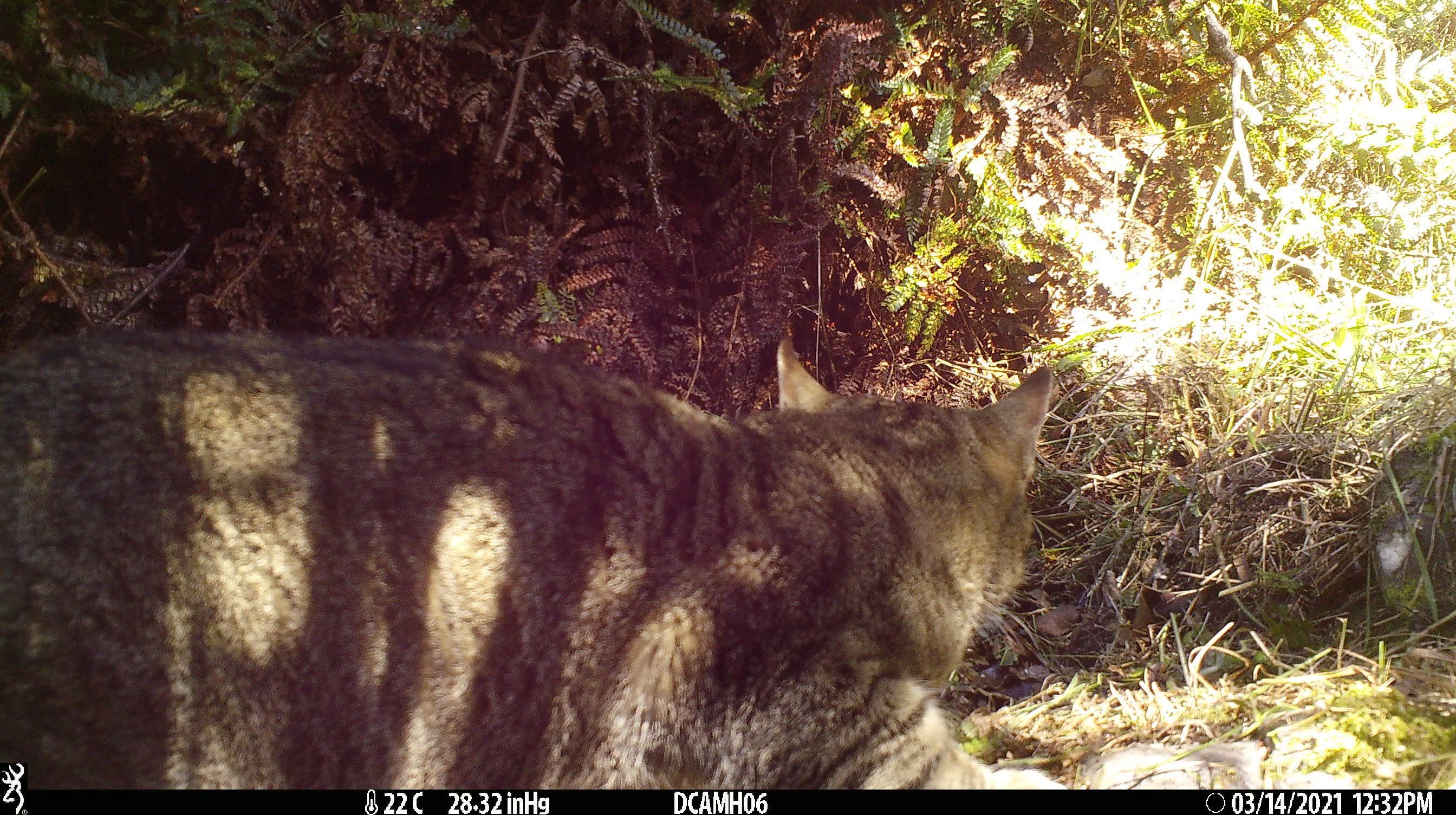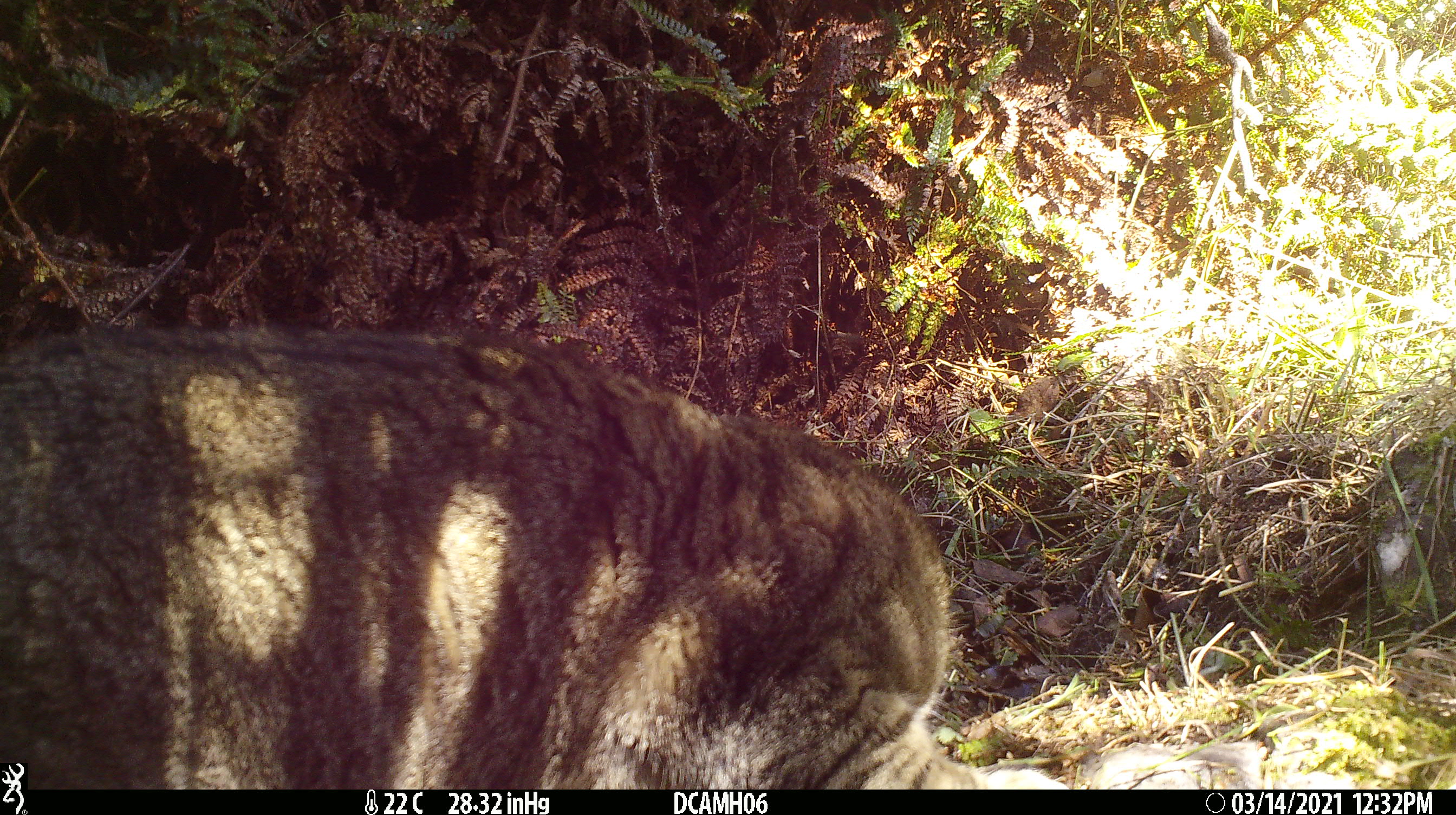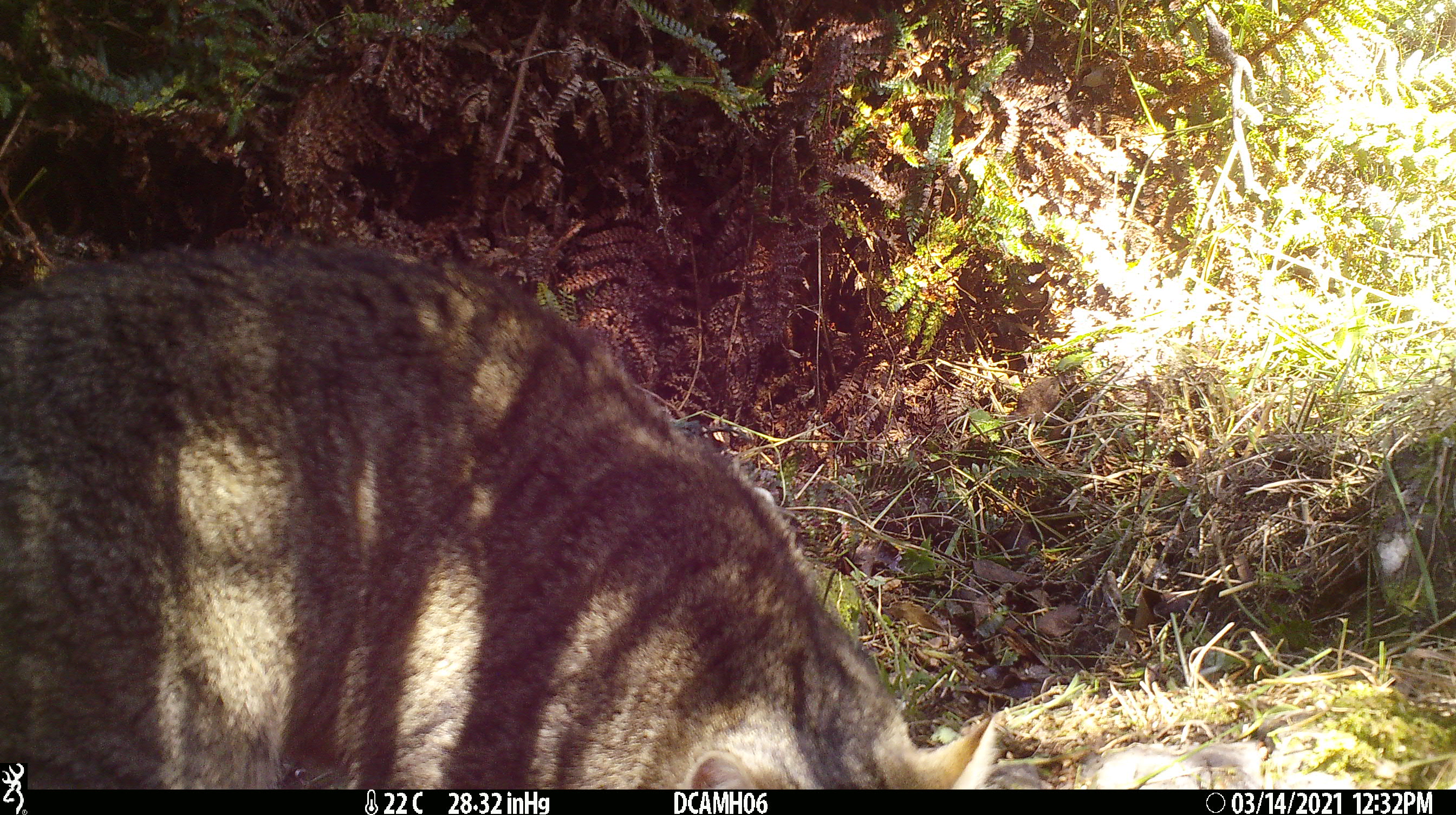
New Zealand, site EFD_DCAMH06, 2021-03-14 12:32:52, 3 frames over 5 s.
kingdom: Animalia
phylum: Chordata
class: Mammalia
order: Carnivora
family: Felidae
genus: Felis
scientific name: Felis catus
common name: domestic cat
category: cat